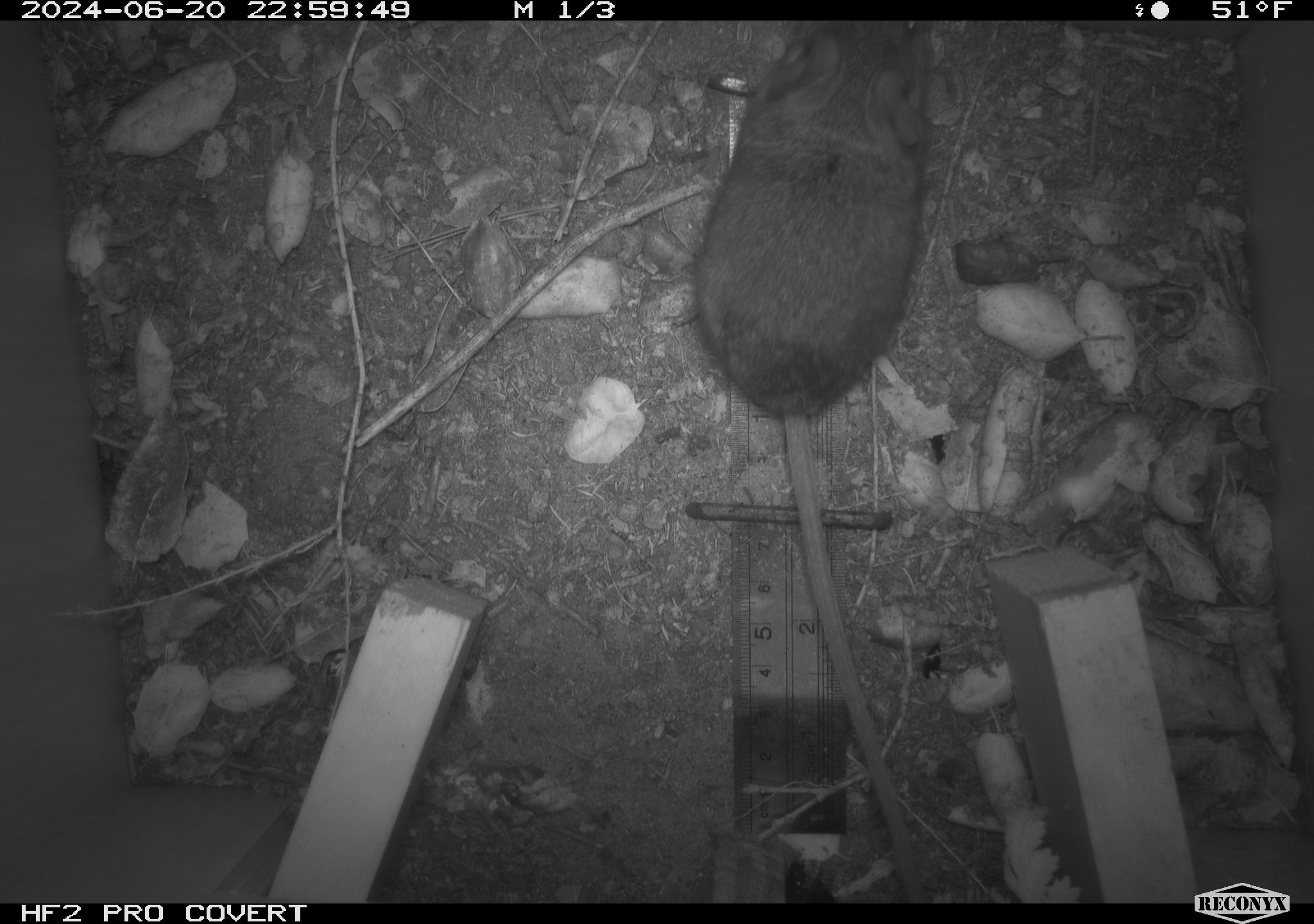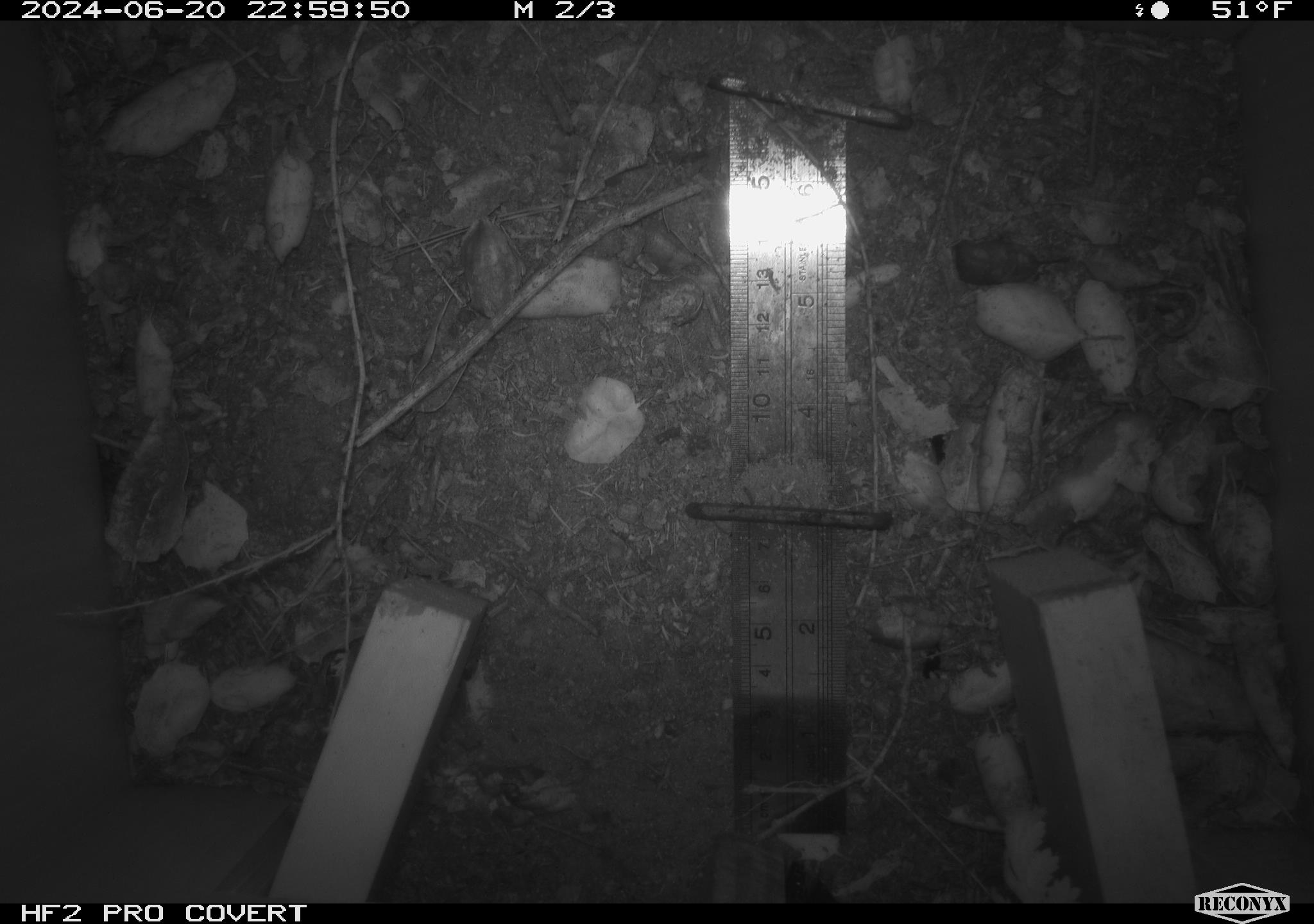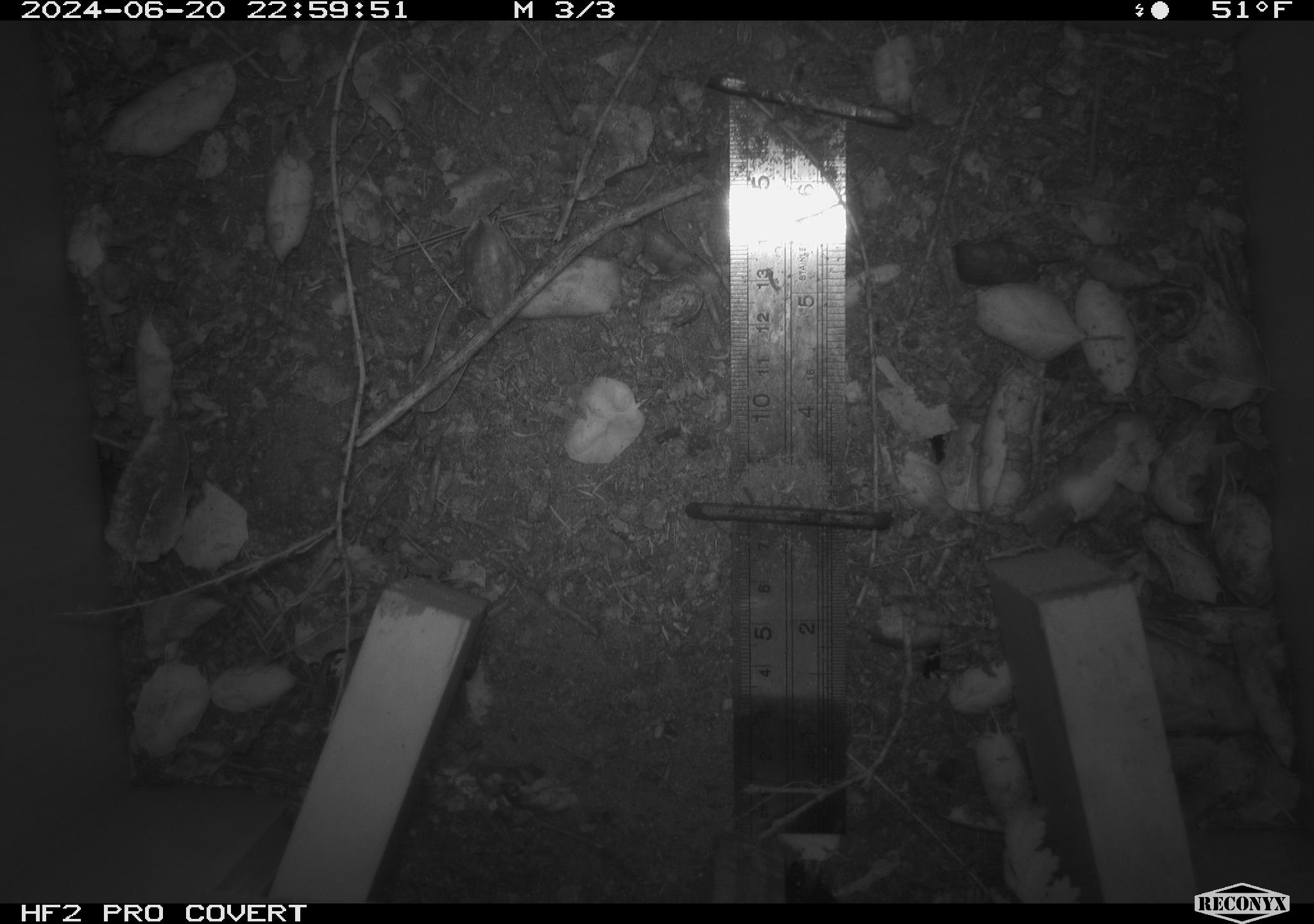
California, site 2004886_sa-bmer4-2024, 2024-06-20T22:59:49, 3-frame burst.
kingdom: Animalia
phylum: Chordata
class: Mammalia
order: Rodentia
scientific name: Rodentia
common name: woodrat or rat or mouse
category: woodrat or rat or mouse species